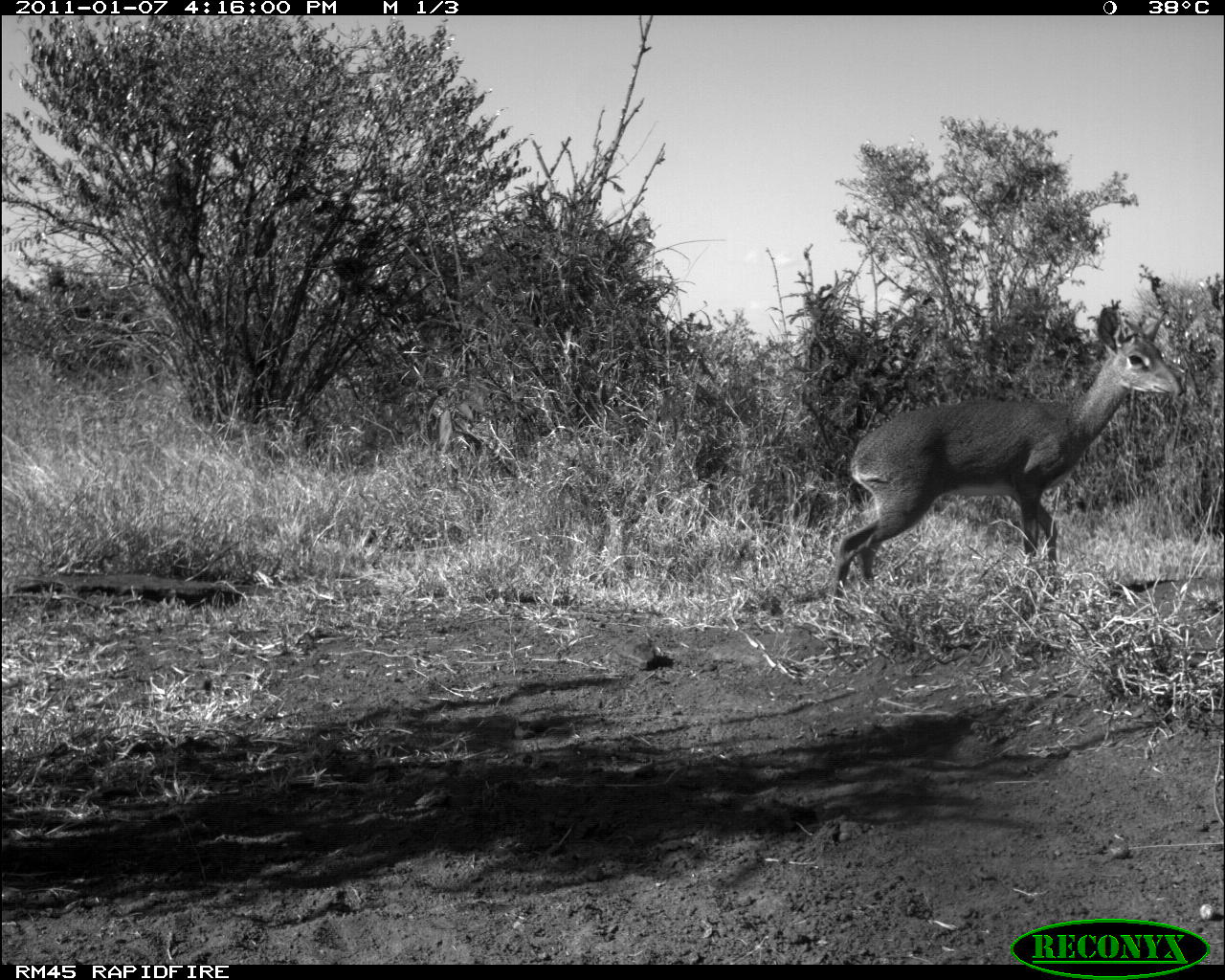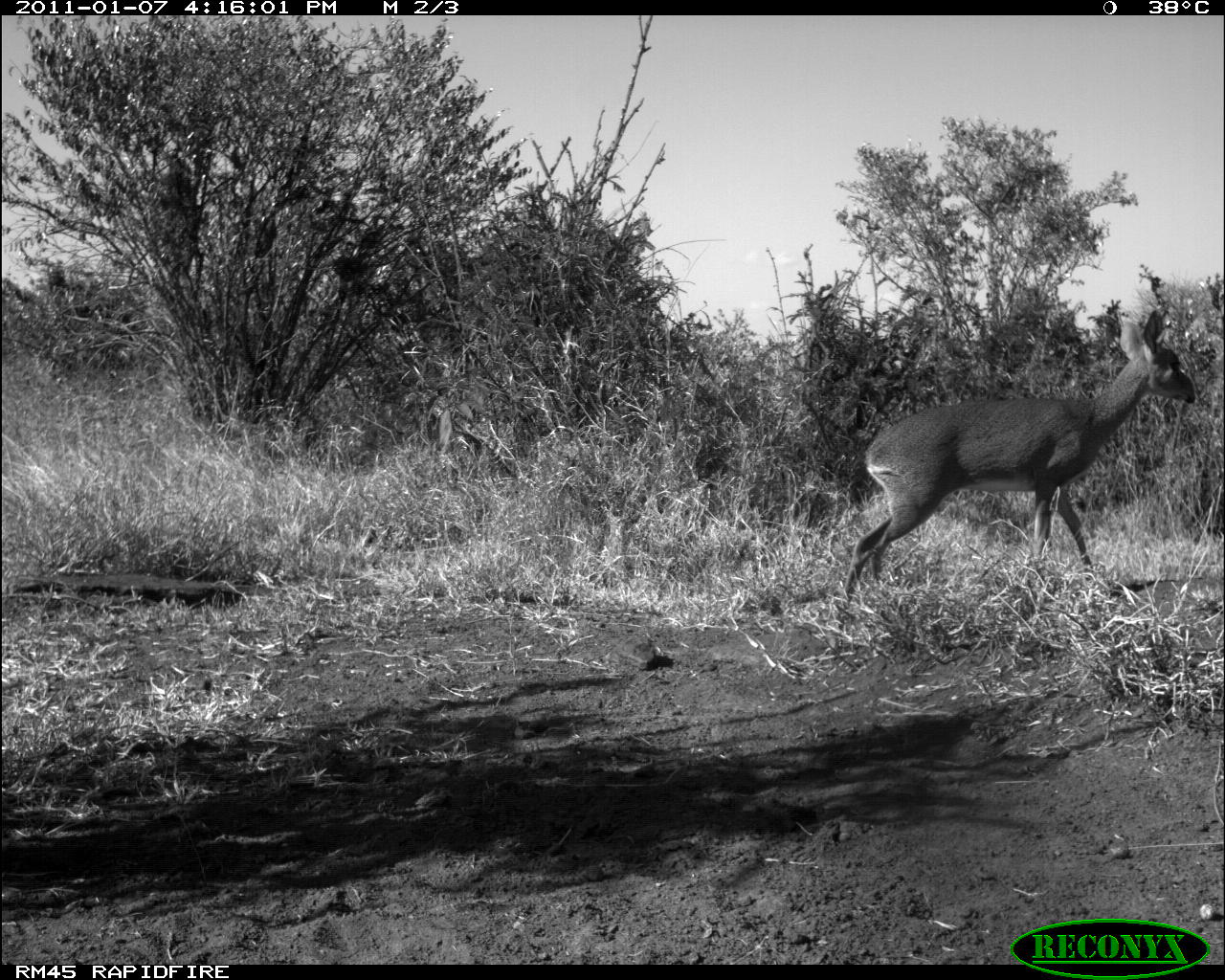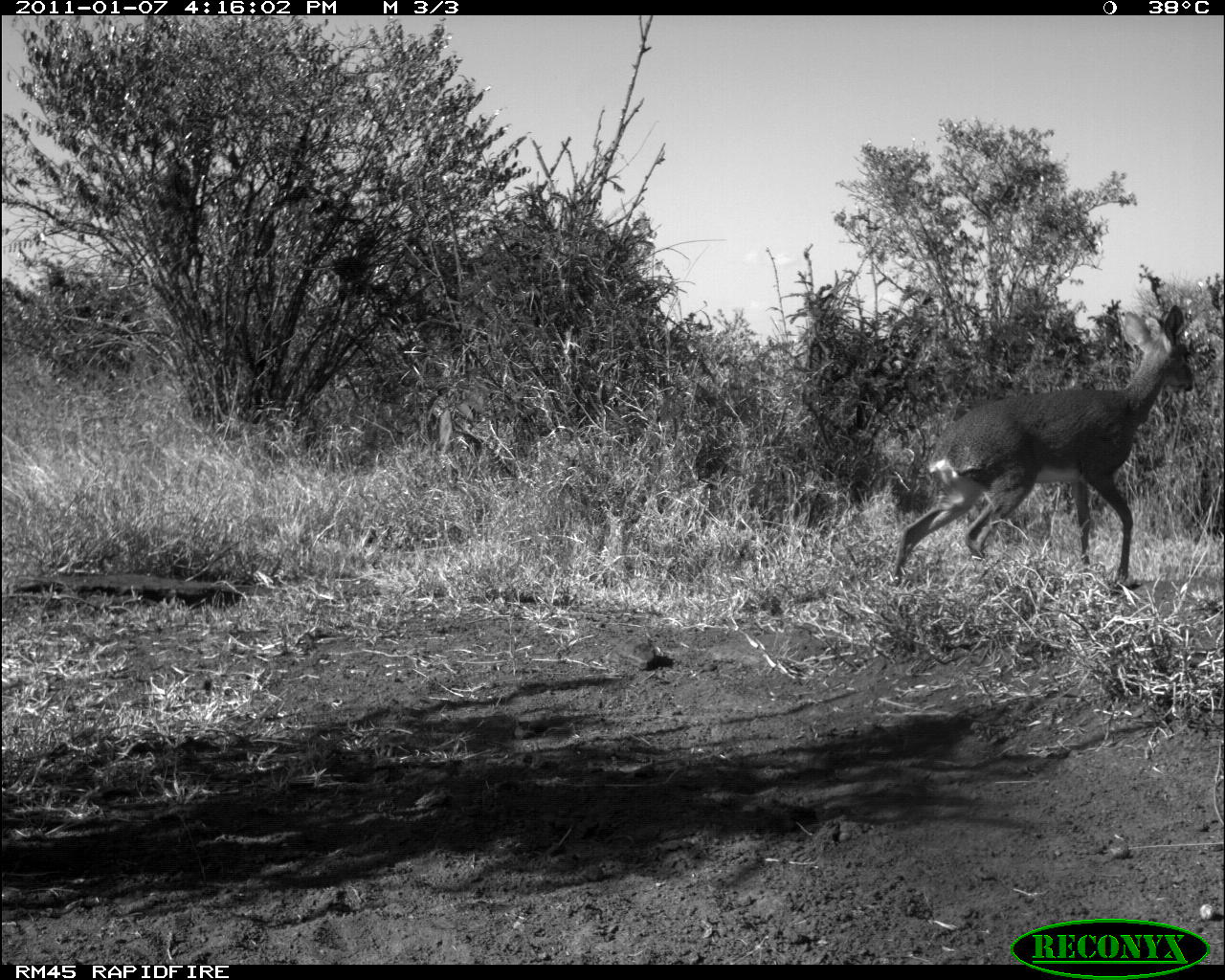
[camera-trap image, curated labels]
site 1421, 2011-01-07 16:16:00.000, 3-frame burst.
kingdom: Animalia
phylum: Chordata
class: Mammalia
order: Artiodactyla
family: Bovidae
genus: Madoqua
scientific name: Madoqua guentheri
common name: günther's dik-dik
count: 1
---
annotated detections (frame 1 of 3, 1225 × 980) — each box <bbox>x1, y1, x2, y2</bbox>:
madoqua guentheri: <bbox>829, 305, 1185, 606</bbox>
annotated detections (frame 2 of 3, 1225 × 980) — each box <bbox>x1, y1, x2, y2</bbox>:
madoqua guentheri: <bbox>842, 309, 1195, 610</bbox>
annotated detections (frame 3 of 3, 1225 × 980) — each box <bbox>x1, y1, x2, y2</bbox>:
madoqua guentheri: <bbox>892, 304, 1194, 582</bbox>